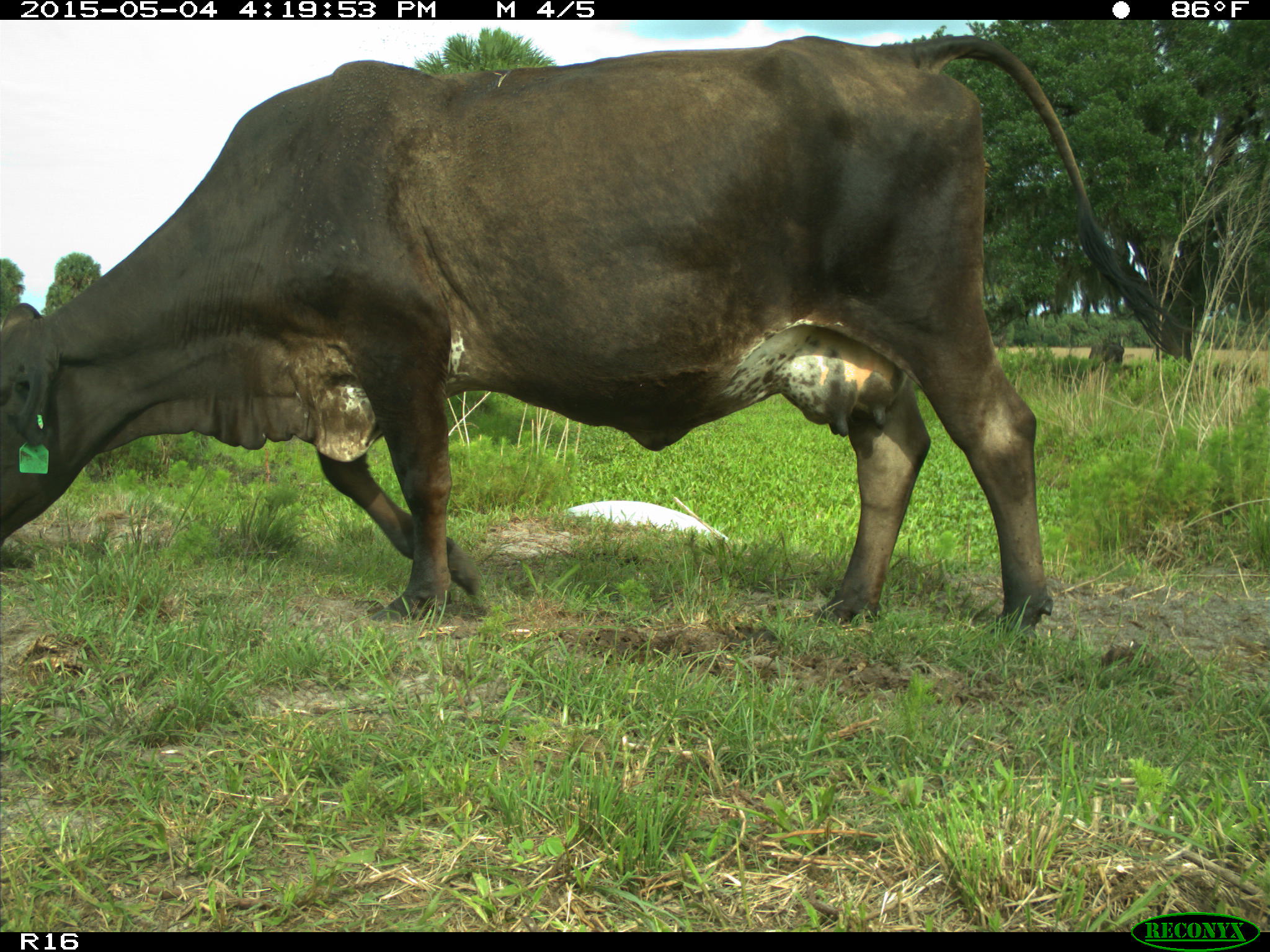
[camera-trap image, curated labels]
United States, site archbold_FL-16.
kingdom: Animalia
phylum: Chordata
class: Mammalia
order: Artiodactyla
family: Bovidae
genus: Bos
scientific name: Bos taurus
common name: domestic cow